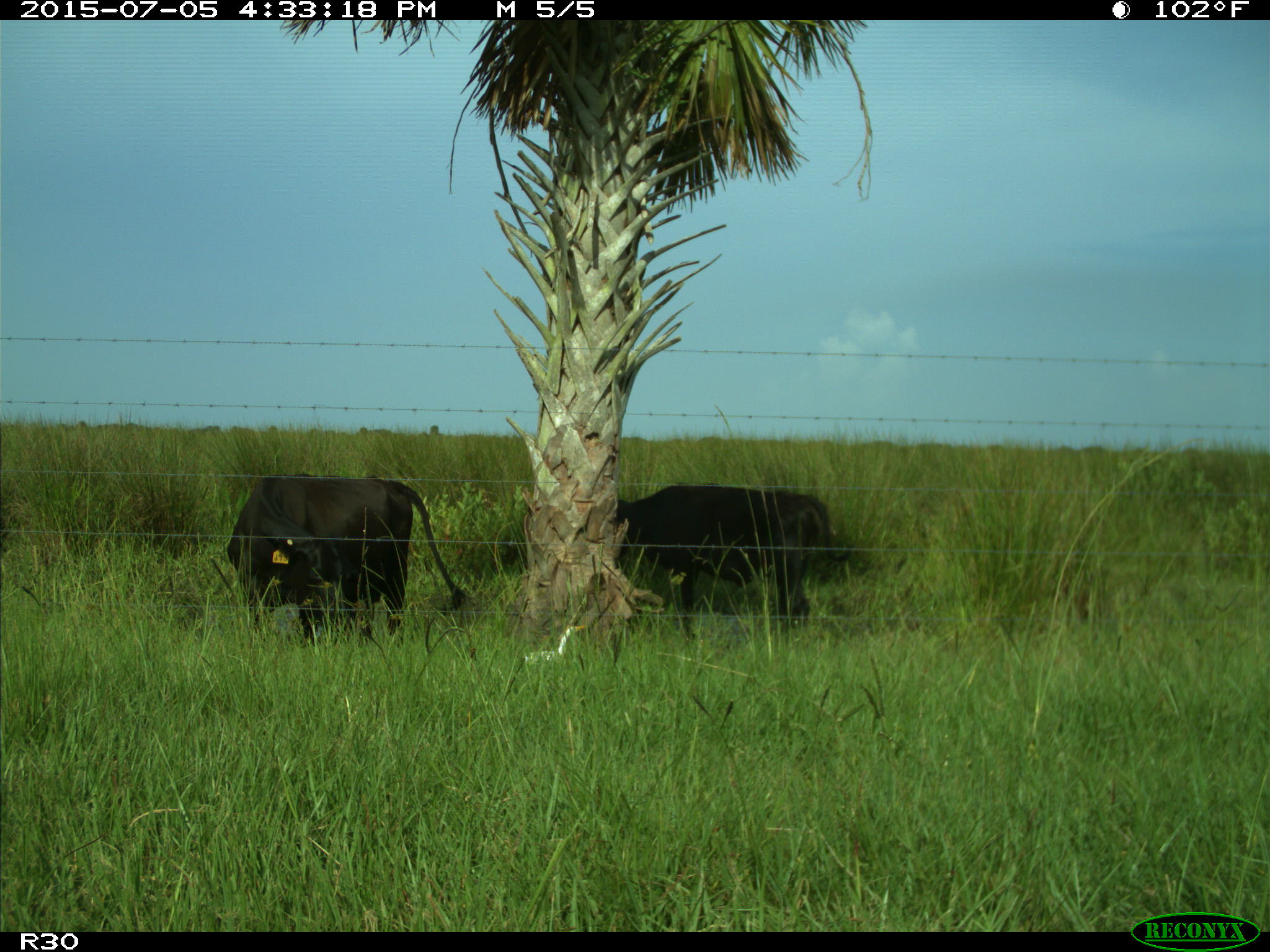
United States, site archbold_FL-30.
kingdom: Animalia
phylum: Chordata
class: Mammalia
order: Artiodactyla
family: Bovidae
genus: Bos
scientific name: Bos taurus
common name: domestic cow